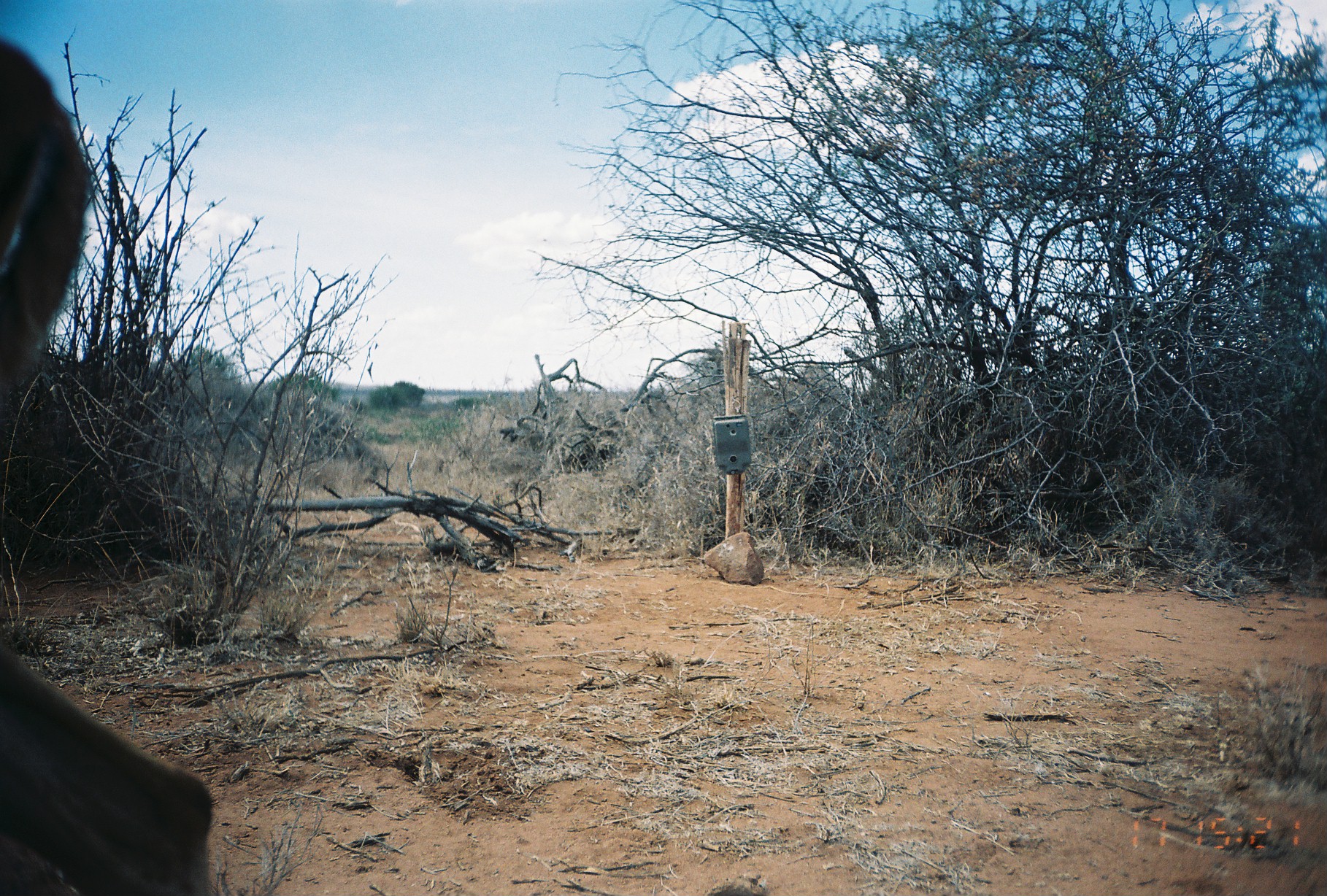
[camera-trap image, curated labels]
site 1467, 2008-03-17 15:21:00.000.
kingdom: Animalia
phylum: Chordata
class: Mammalia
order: Artiodactyla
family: Bovidae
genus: Aepyceros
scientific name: Aepyceros melampus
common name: impala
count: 1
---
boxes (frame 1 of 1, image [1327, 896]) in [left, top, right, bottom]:
aepyceros melampus: [0, 36, 218, 896]